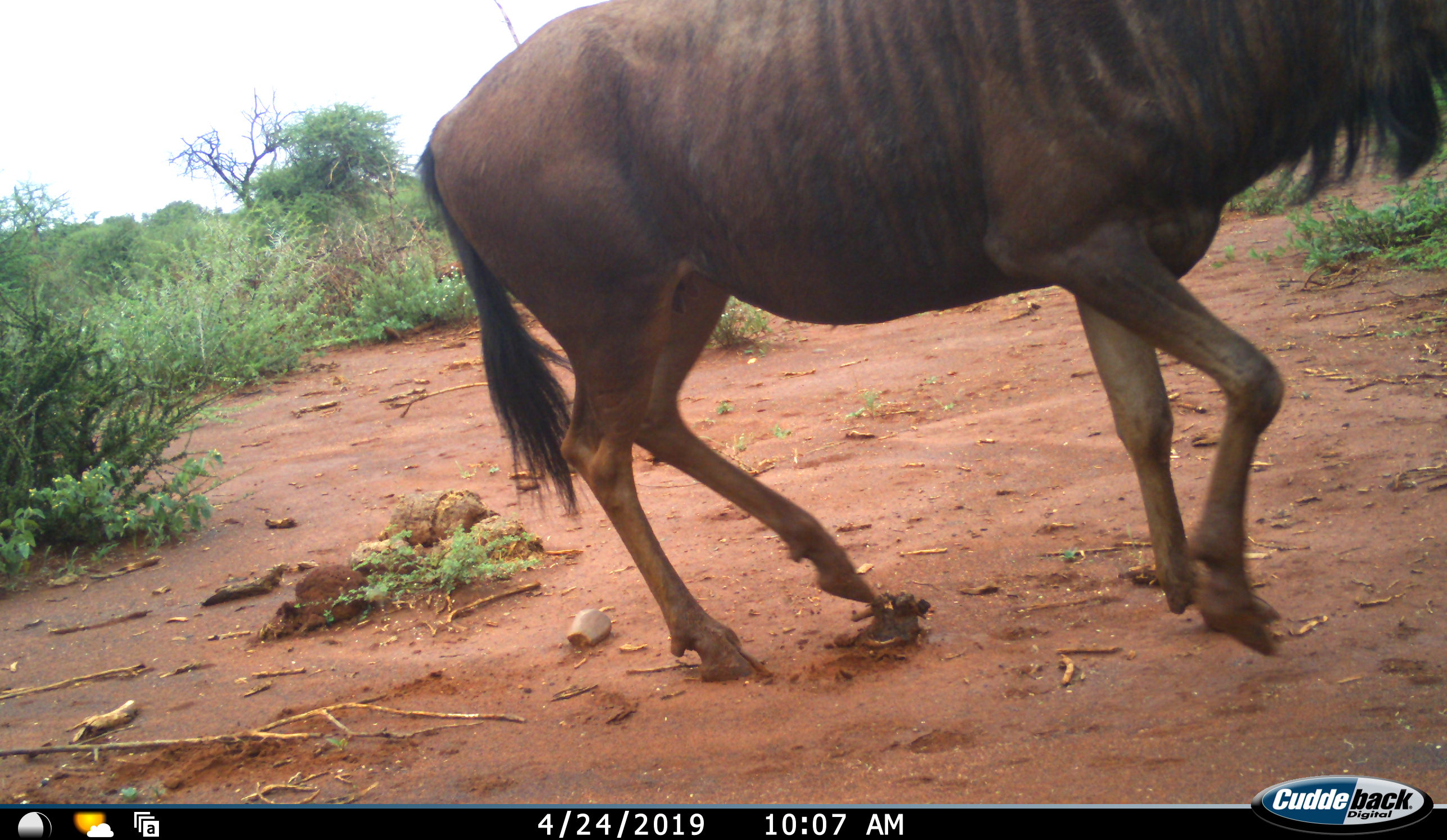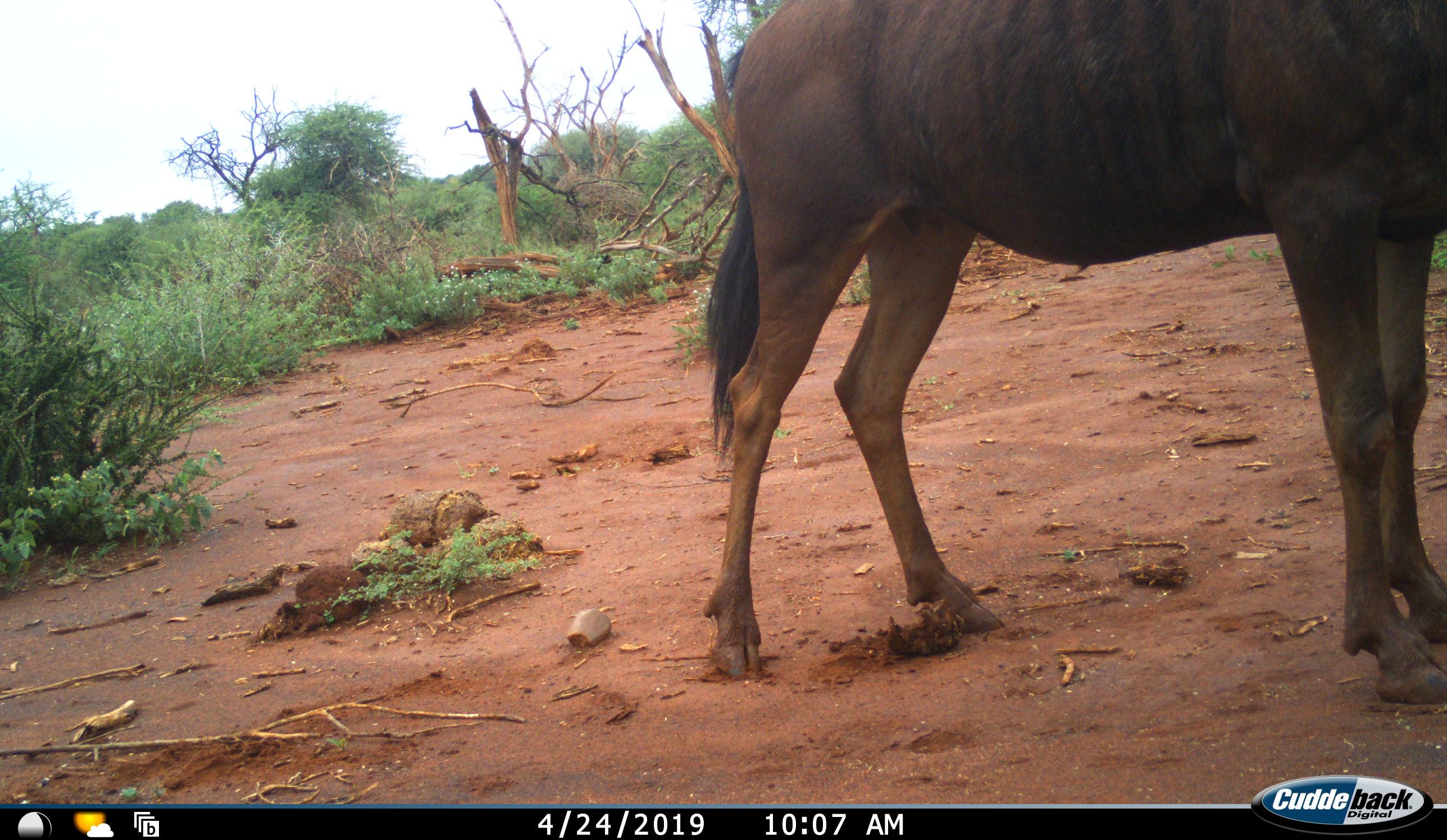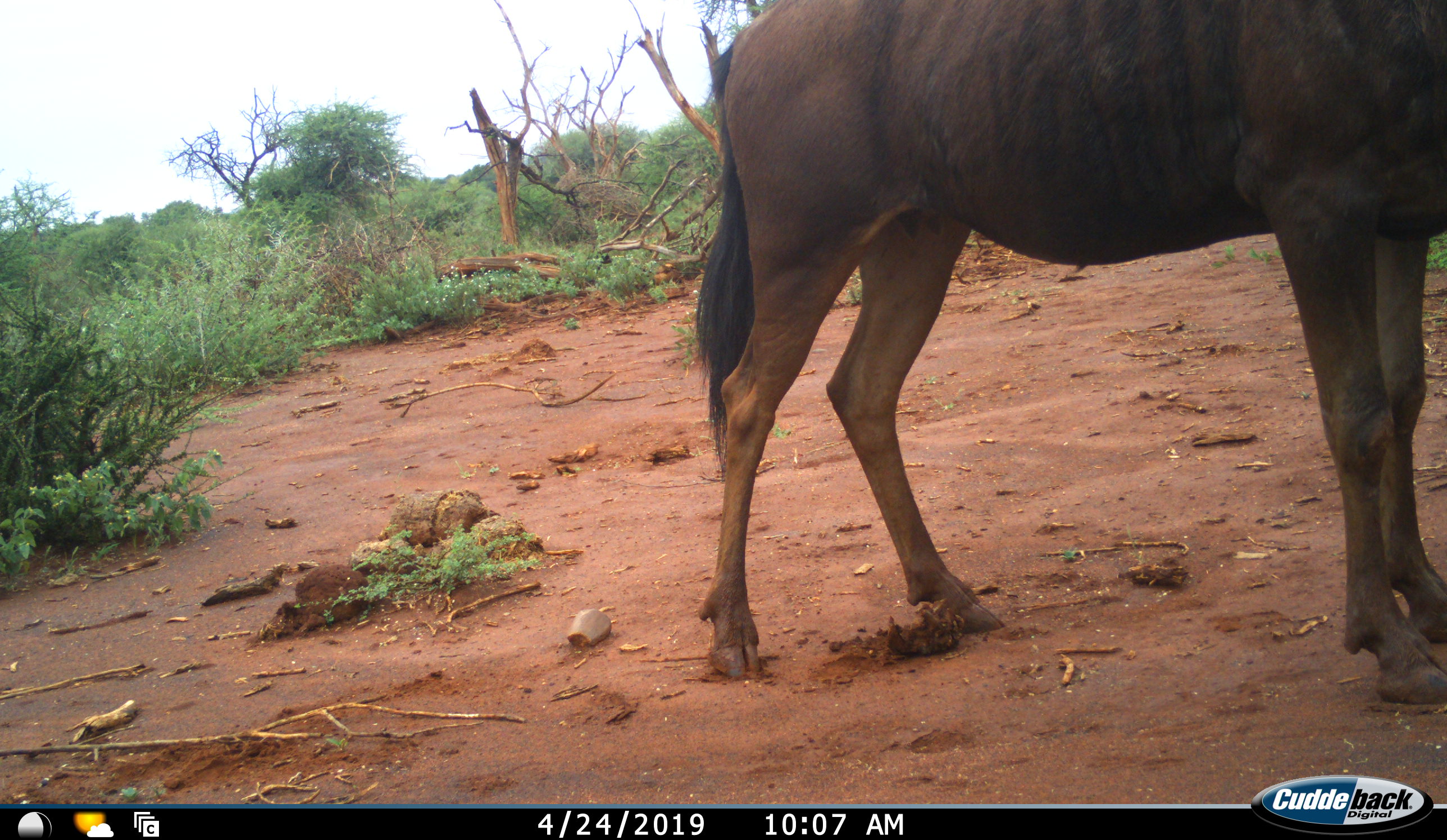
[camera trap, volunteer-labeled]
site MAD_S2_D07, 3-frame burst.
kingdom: Animalia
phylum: Chordata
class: Mammalia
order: Artiodactyla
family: Bovidae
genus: Connochaetes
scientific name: Connochaetes taurinus taurinus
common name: blue wildebeest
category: wildebeestblue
Wildebeestblue (blue wildebeest) (Connochaetes taurinus taurinus), count 1. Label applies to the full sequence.